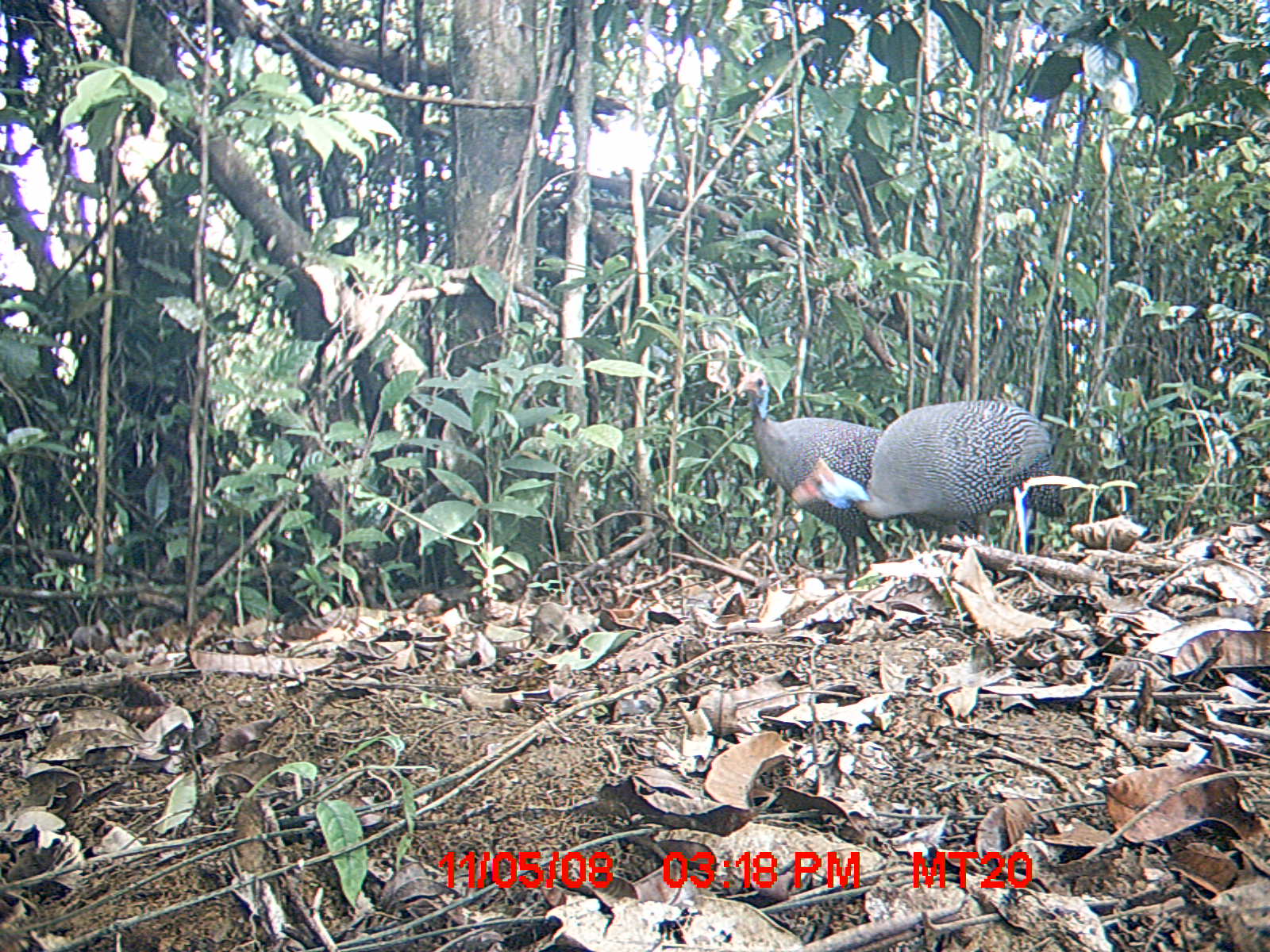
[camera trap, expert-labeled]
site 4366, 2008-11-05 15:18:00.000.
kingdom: Animalia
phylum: Chordata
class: Aves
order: Galliformes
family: Numididae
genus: Numida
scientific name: Numida meleagris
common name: helmeted guineafowl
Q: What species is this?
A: Numida meleagris (helmeted guineafowl).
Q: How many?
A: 2.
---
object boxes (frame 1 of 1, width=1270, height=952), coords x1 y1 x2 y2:
numida meleagris: 735 365 979 589; 790 399 1063 545